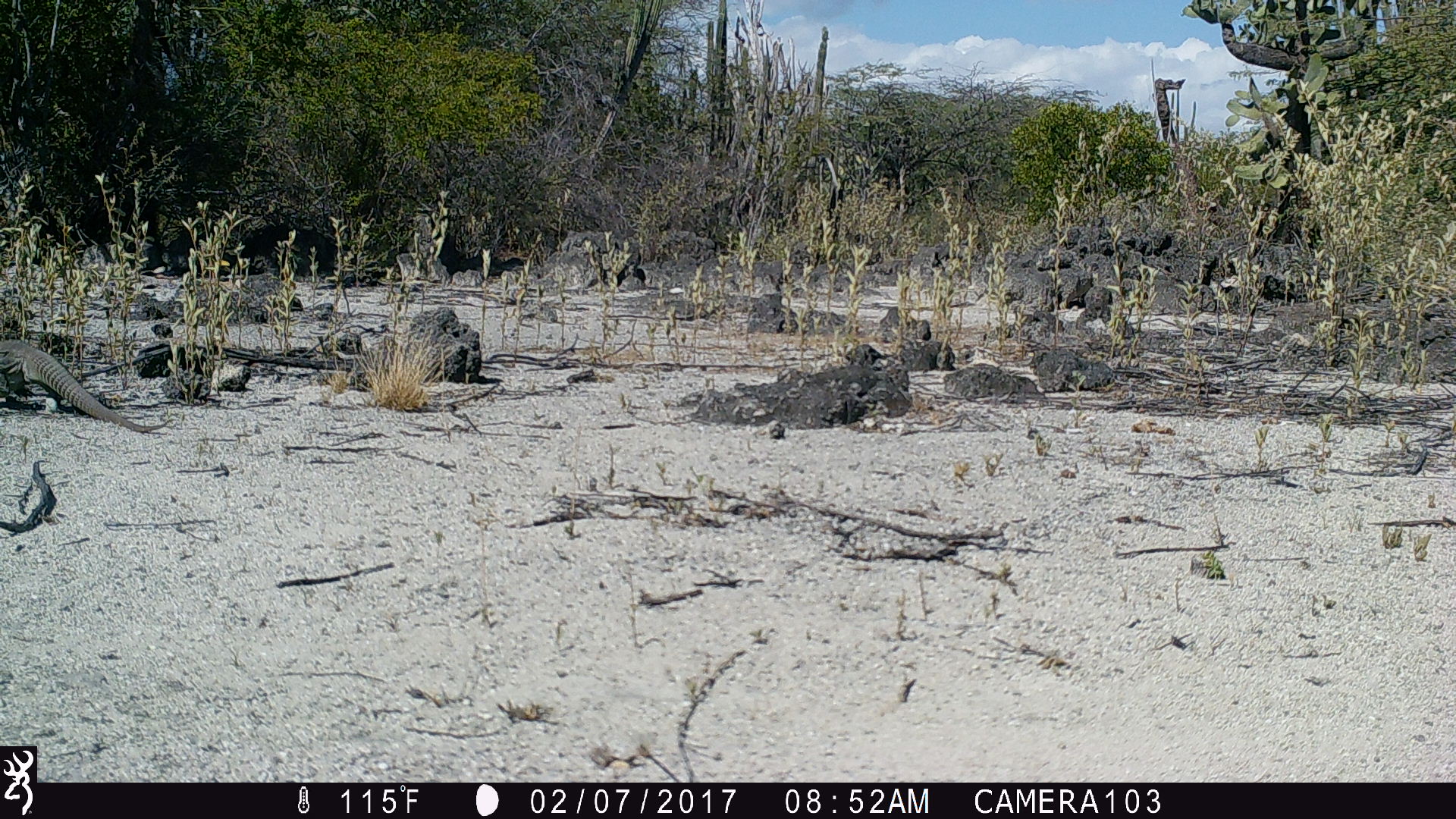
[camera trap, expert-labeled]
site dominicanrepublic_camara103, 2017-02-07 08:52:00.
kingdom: Animalia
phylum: Chordata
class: Reptilia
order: Squamata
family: Iguanidae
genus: Iguana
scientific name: Iguana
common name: typical iguanas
Iguana (typical iguanas).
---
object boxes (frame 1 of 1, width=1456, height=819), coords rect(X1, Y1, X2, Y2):
iguana: rect(0, 338, 170, 435)